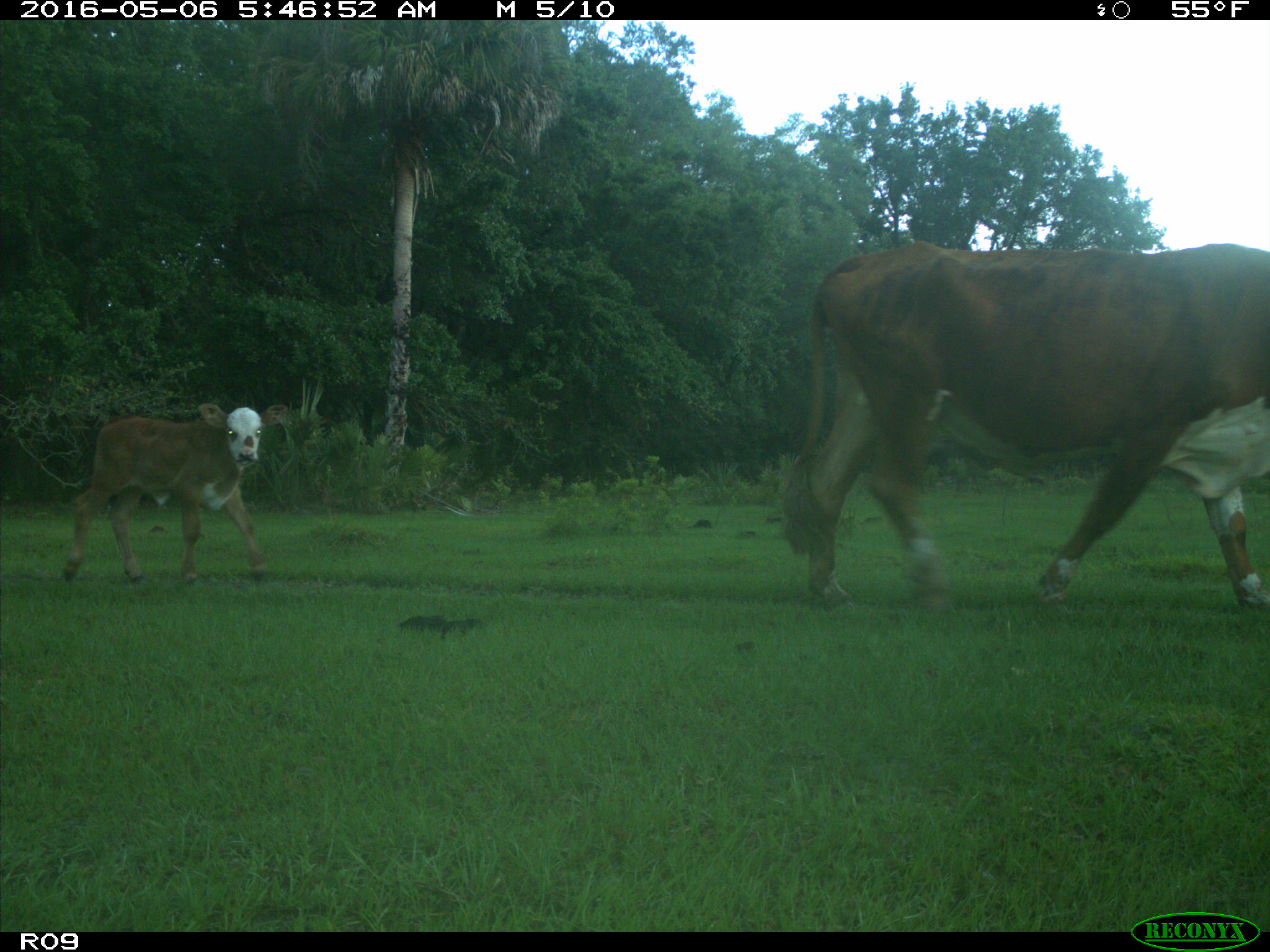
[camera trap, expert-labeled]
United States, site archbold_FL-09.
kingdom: Animalia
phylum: Chordata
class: Mammalia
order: Artiodactyla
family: Bovidae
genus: Bos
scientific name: Bos taurus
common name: domestic cow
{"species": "Bos taurus (domestic cow)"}